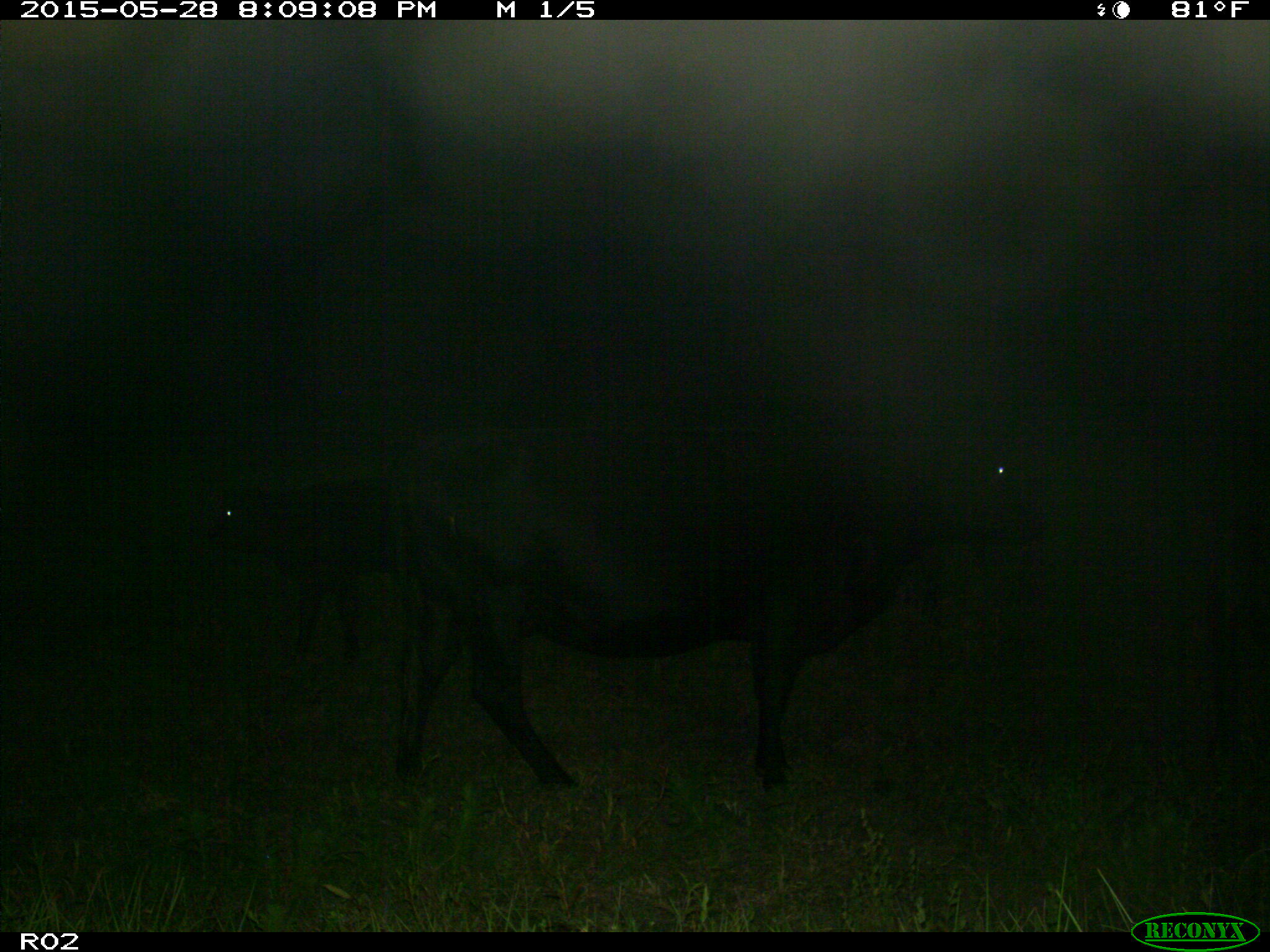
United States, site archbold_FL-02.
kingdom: Animalia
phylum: Chordata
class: Mammalia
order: Artiodactyla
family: Bovidae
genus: Bos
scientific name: Bos taurus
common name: domestic cow